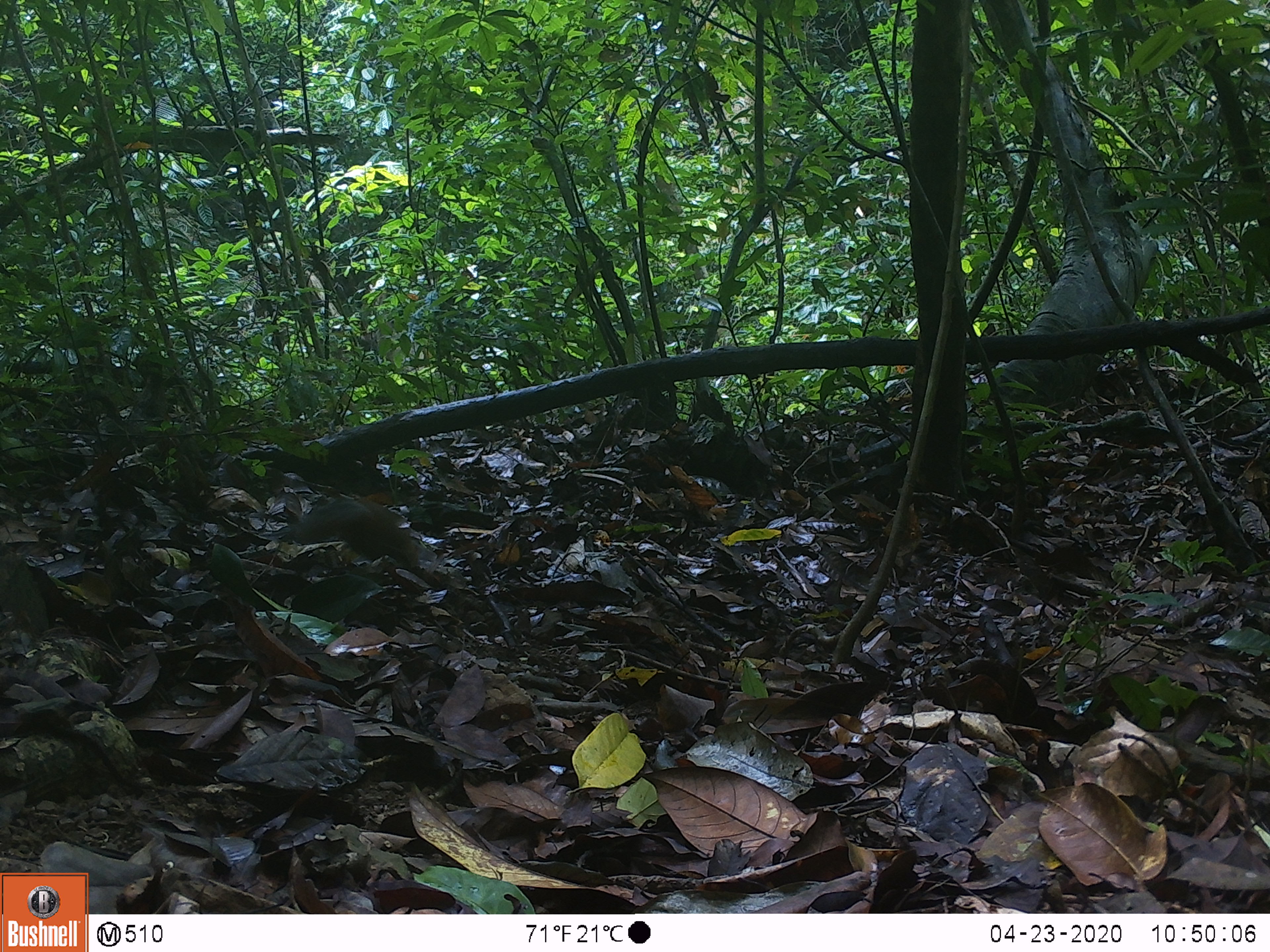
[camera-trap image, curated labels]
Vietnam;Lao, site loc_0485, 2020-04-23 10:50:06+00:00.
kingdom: Animalia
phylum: Chordata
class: Mammalia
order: Rodentia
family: Sciuridae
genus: Sciurus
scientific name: Sciurus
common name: squirrel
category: unidentified squirrel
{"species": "unidentified squirrel (squirrel) (Sciurus)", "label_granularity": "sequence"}